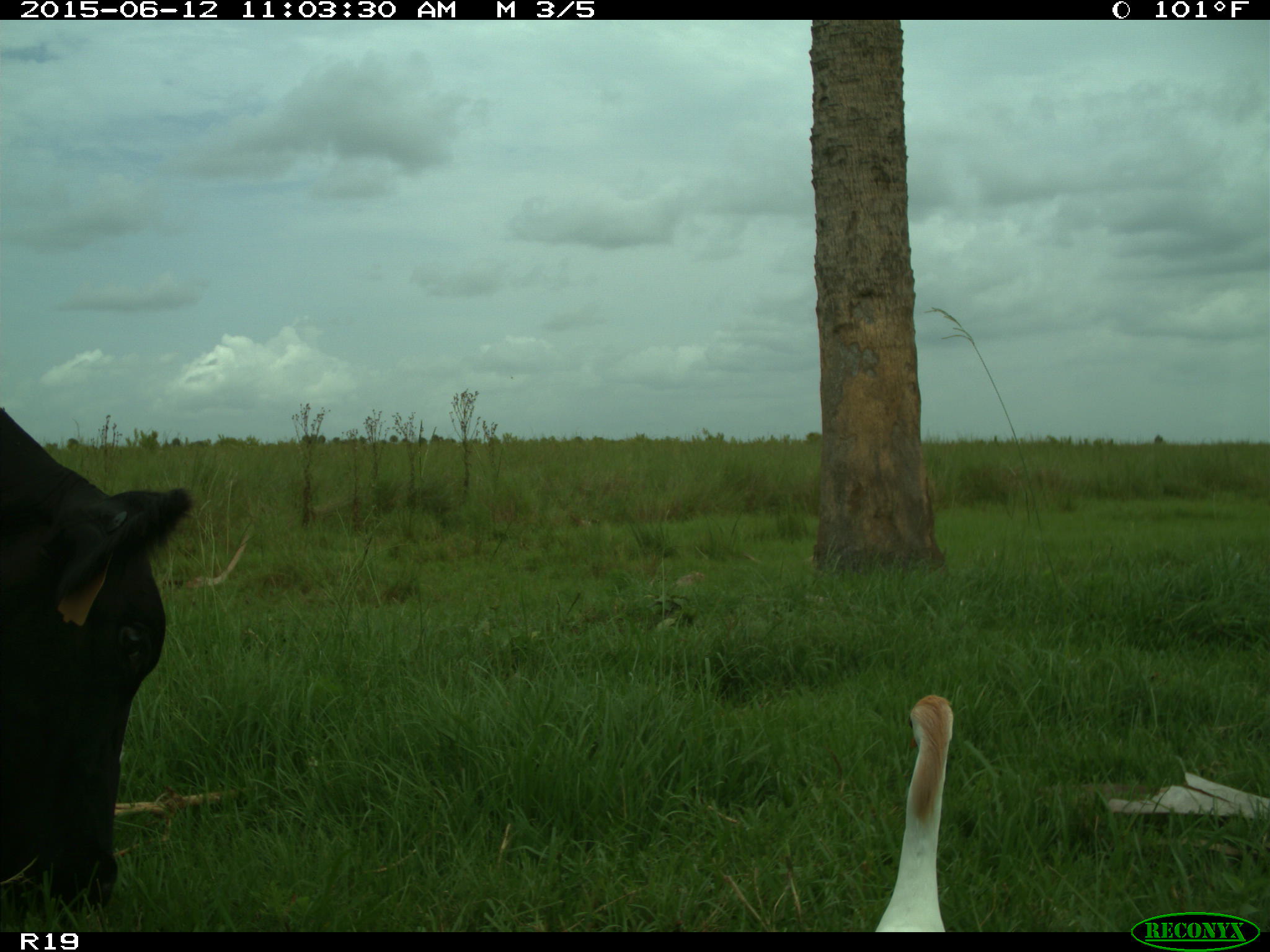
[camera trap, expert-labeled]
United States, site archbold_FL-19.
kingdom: Animalia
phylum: Chordata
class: Mammalia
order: Artiodactyla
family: Bovidae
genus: Bos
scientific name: Bos taurus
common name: domestic cow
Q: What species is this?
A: Bos taurus (domestic cow).